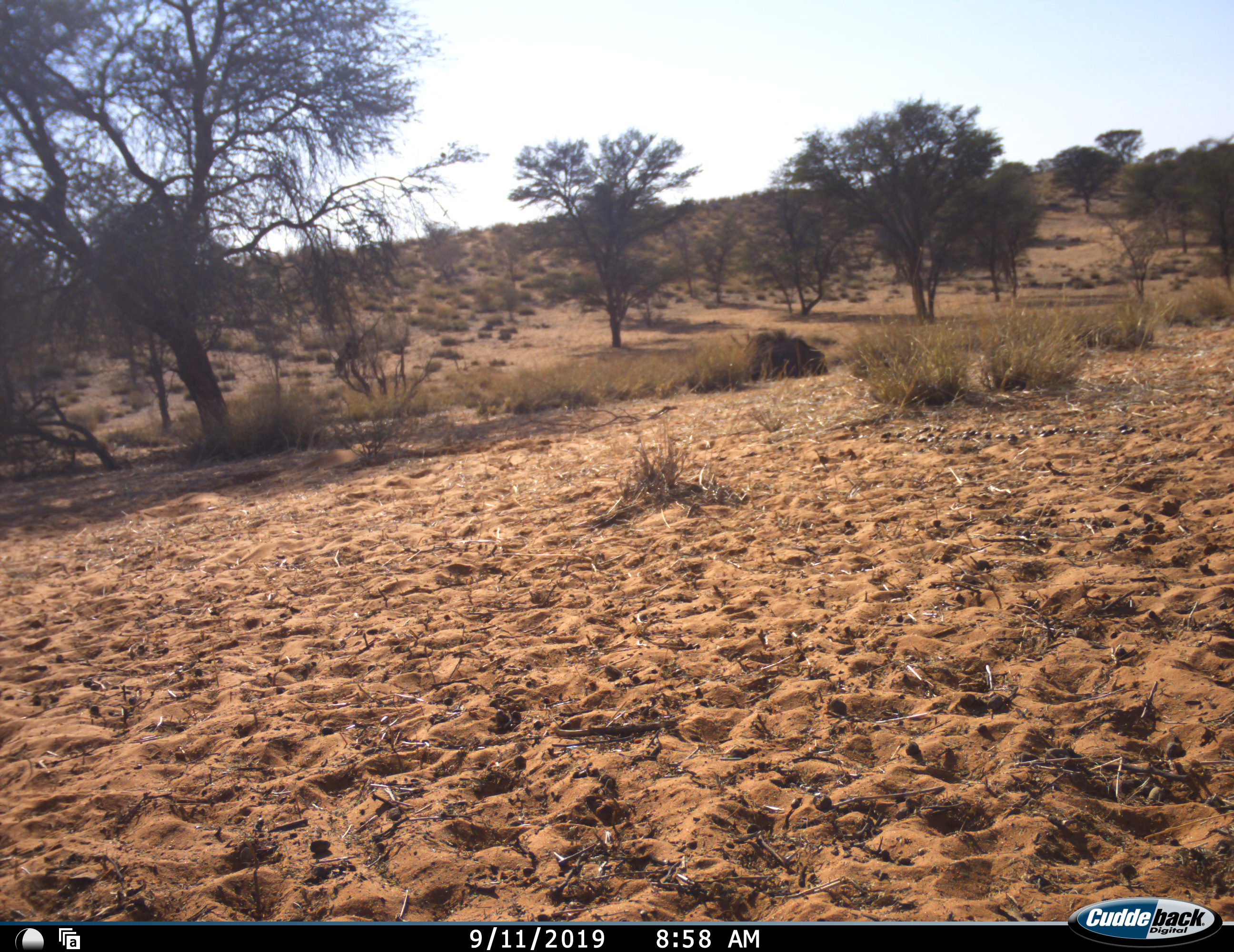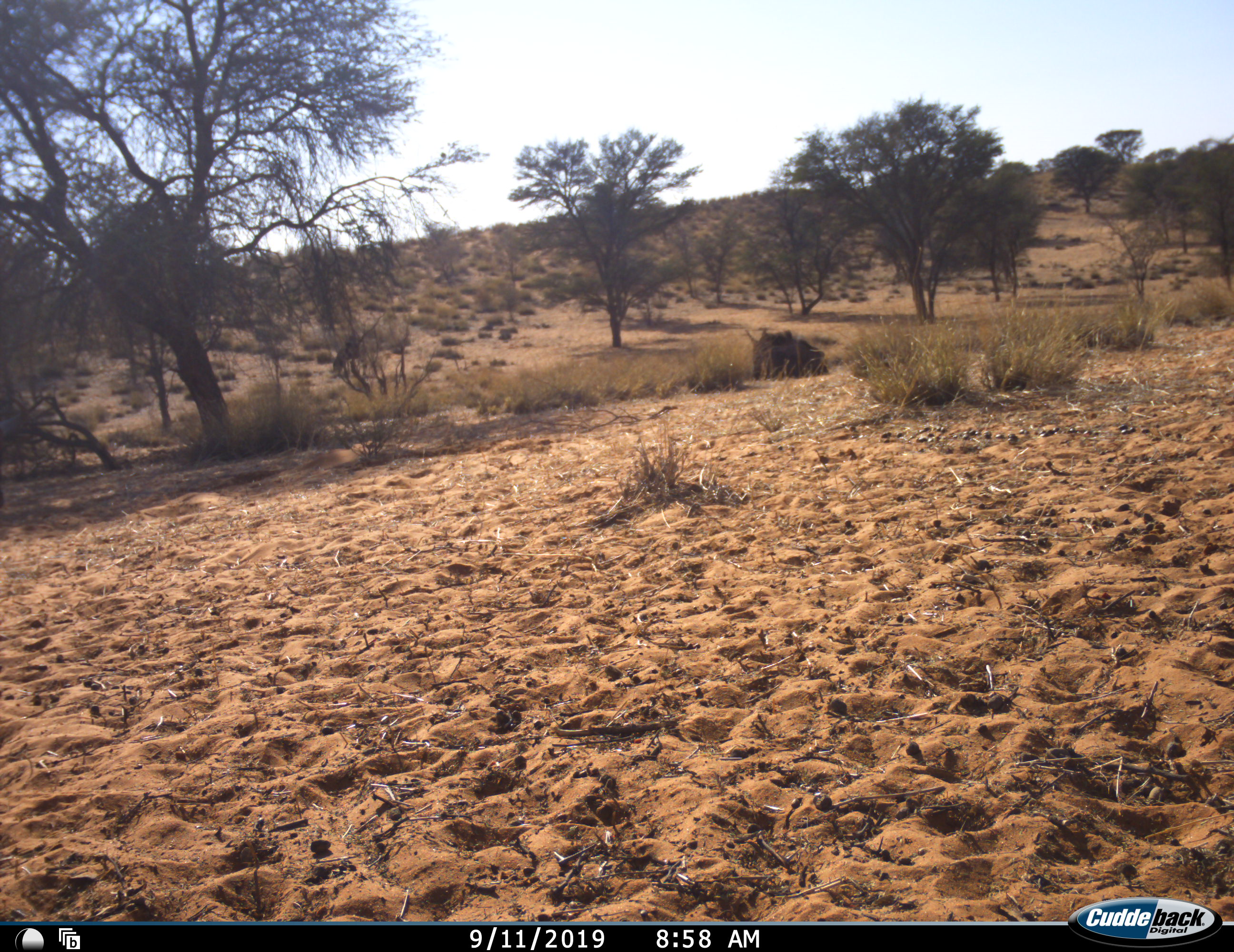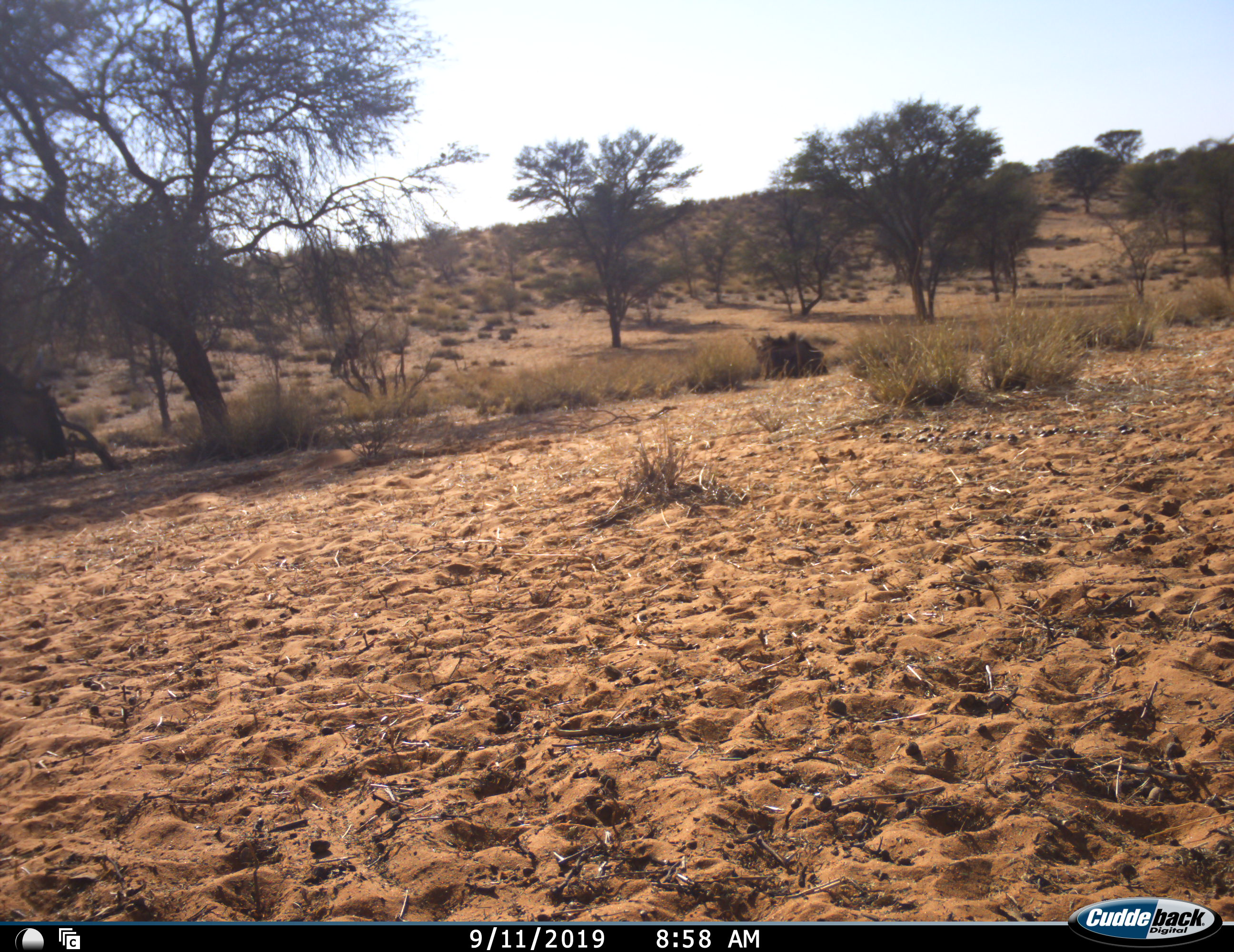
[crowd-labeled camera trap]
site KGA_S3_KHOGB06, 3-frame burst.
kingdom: Animalia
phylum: Chordata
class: Mammalia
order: Artiodactyla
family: Bovidae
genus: Connochaetes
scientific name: Connochaetes taurinus taurinus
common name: blue wildebeest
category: wildebeestblue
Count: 3.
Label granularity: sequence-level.